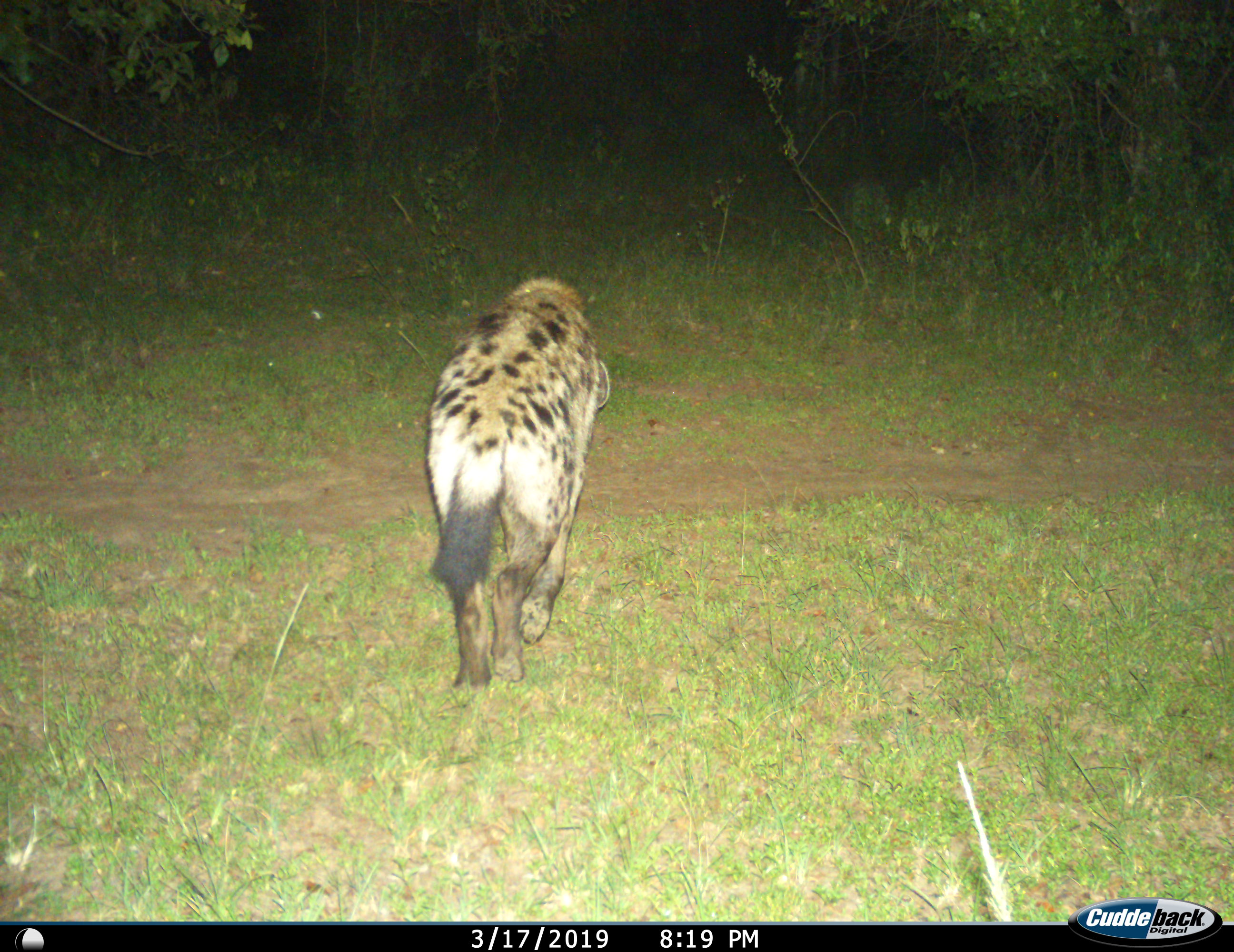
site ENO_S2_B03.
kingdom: Animalia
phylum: Chordata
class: Mammalia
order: Carnivora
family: Hyaenidae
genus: Crocuta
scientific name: Crocuta crocuta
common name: spotted hyena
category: hyenaspotted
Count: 1.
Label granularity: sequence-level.